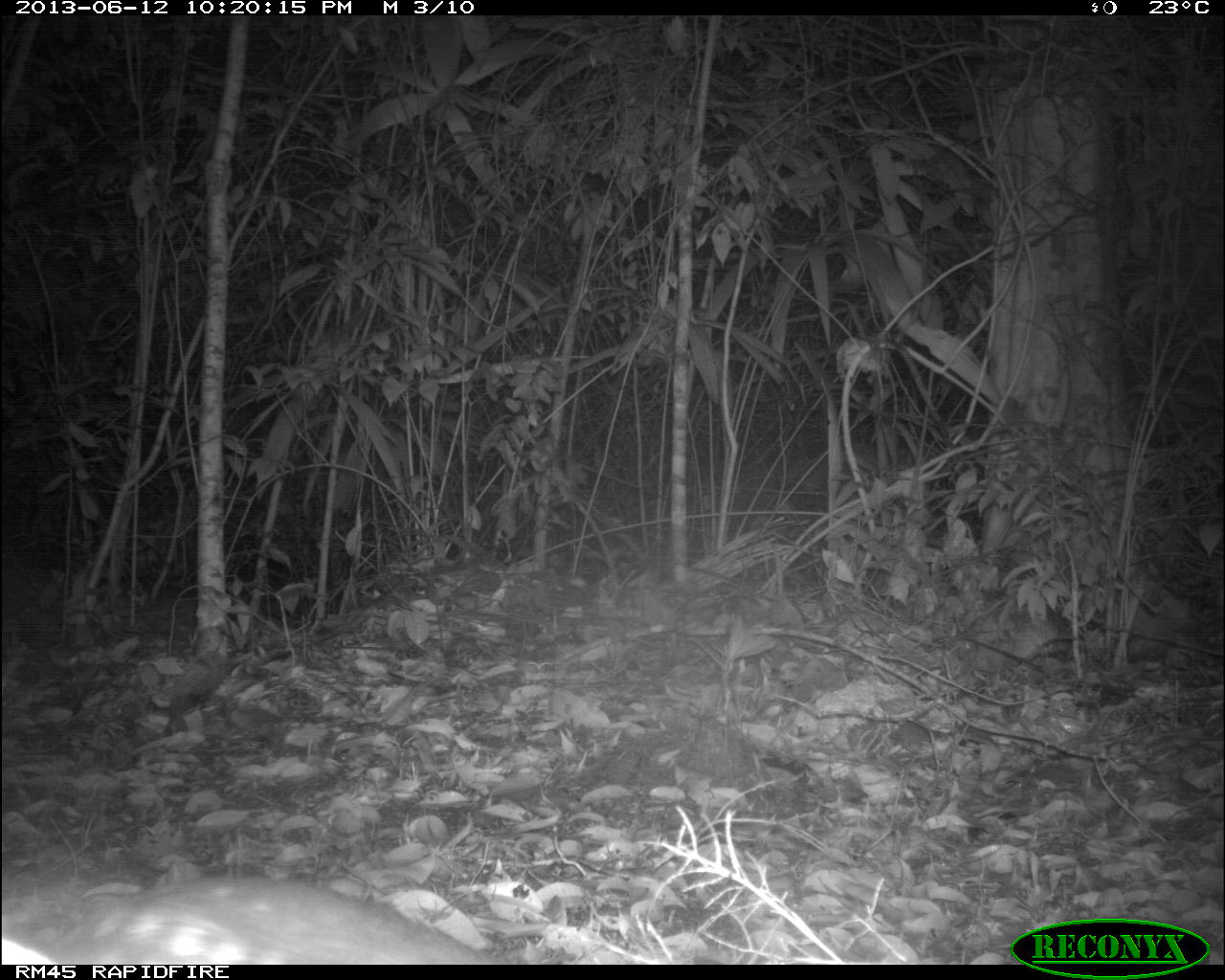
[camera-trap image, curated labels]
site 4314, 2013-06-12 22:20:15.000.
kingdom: Animalia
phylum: Chordata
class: Mammalia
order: Rodentia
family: Cuniculidae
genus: Cuniculus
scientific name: Cuniculus paca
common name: lowland paca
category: agouti paca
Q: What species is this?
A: Agouti paca (lowland paca) (Cuniculus paca).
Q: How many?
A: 1.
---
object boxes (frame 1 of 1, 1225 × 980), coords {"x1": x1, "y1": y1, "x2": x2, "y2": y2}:
agouti paca: {"x1": 4, "y1": 868, "x2": 490, "y2": 961}